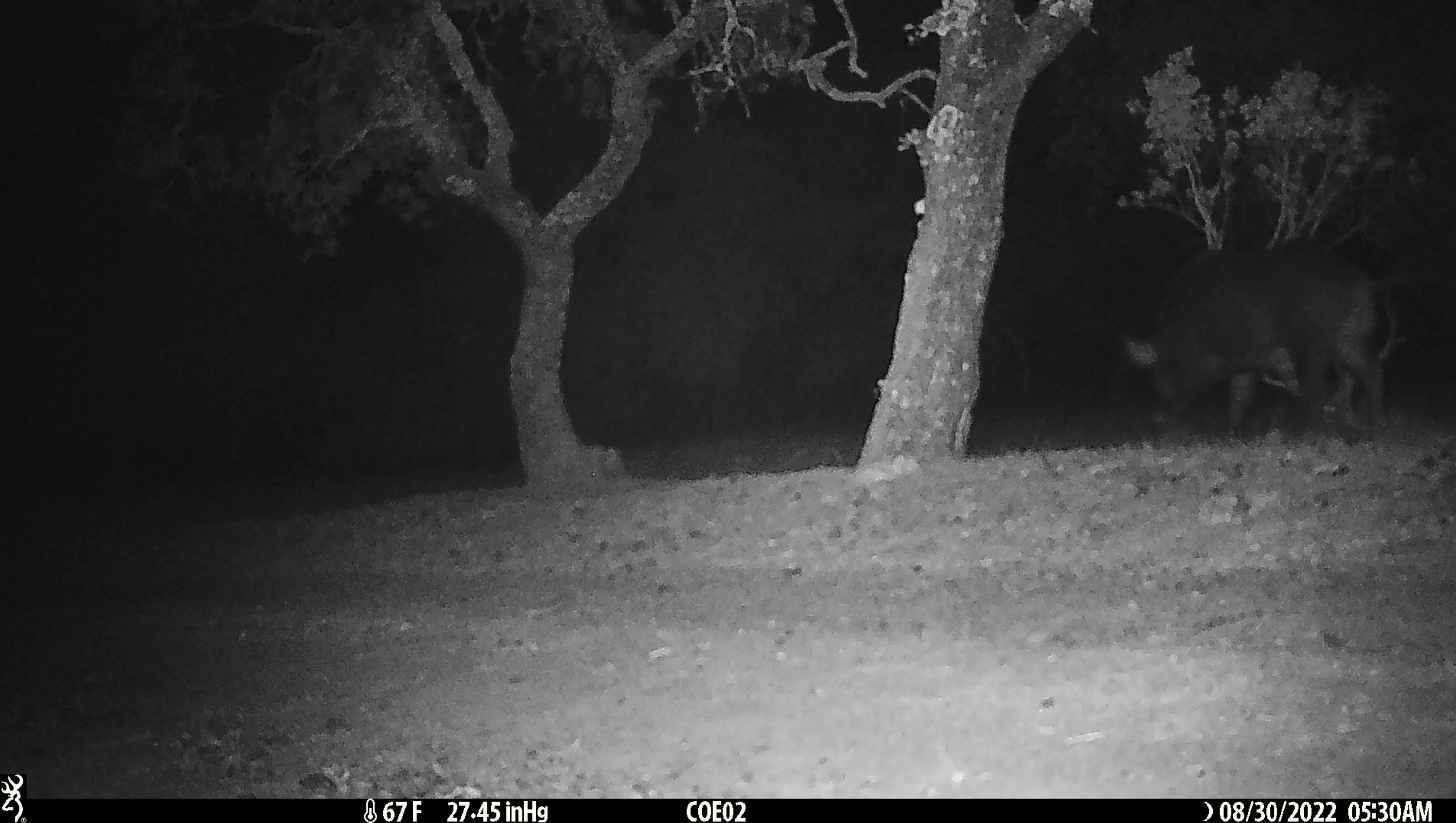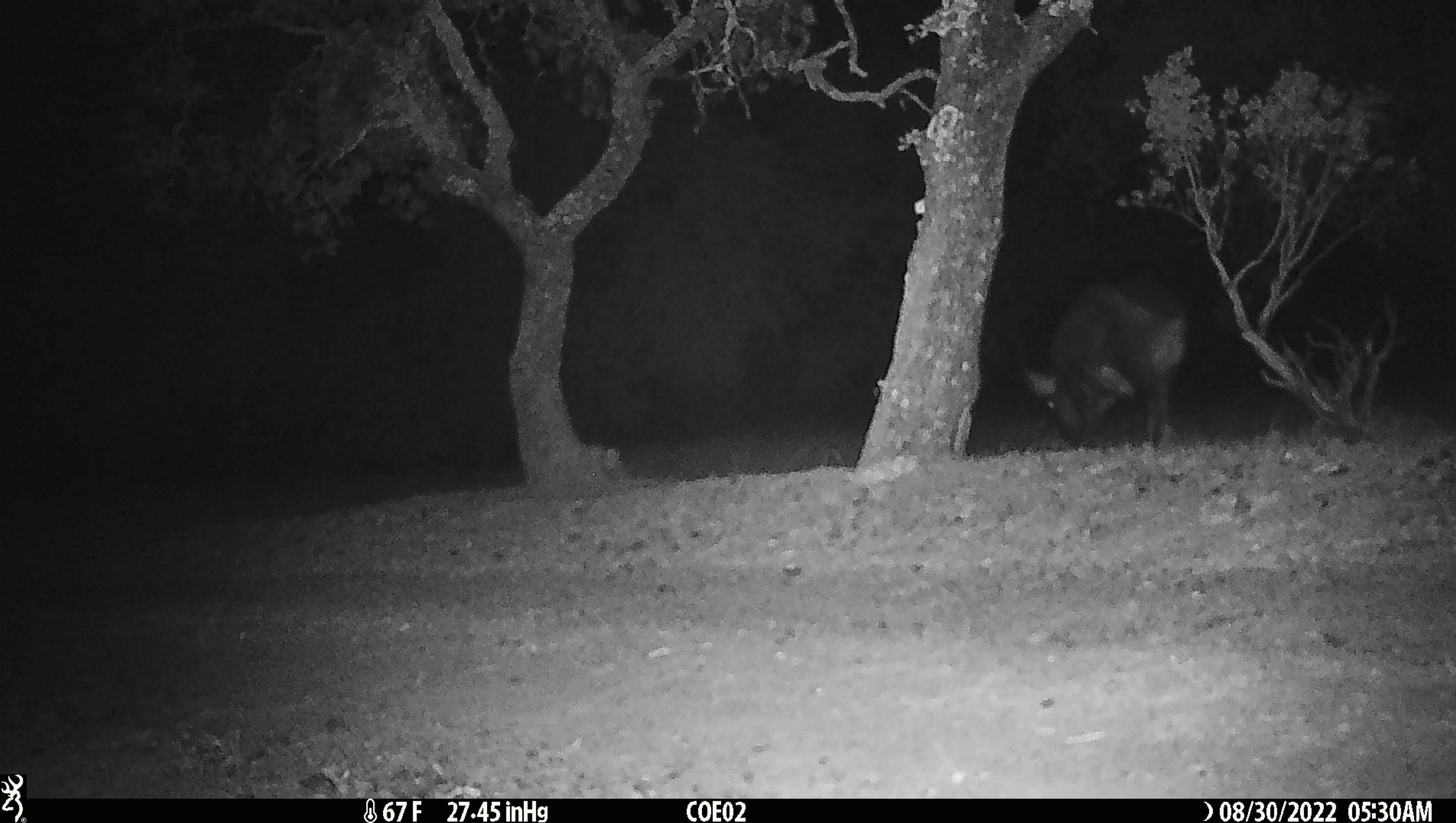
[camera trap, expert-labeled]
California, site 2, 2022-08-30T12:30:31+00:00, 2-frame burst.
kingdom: Animalia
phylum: Chordata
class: Mammalia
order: Artiodactyla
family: Suidae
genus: Sus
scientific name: Sus scrofa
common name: wild boar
Wild boar (Sus scrofa).